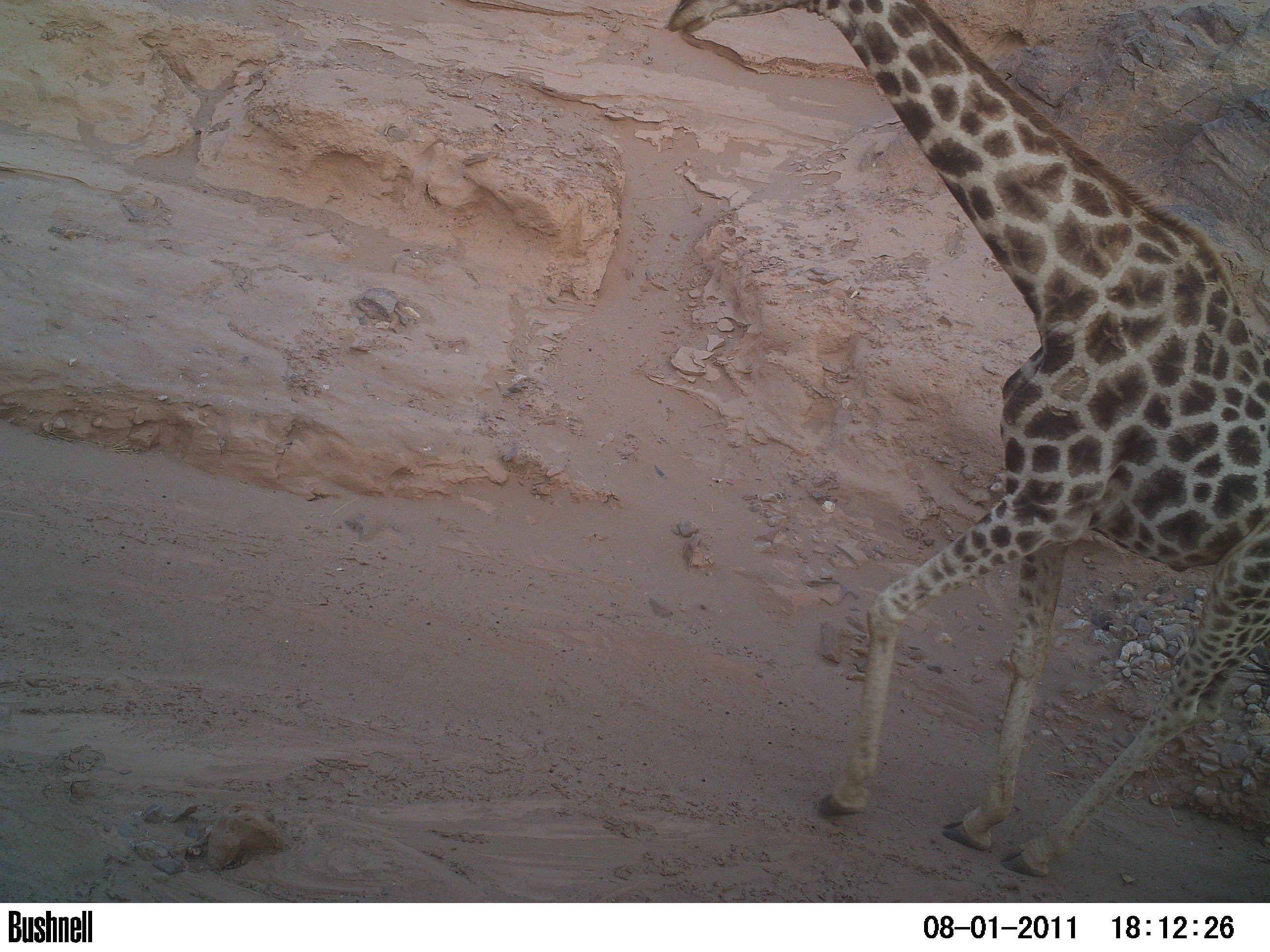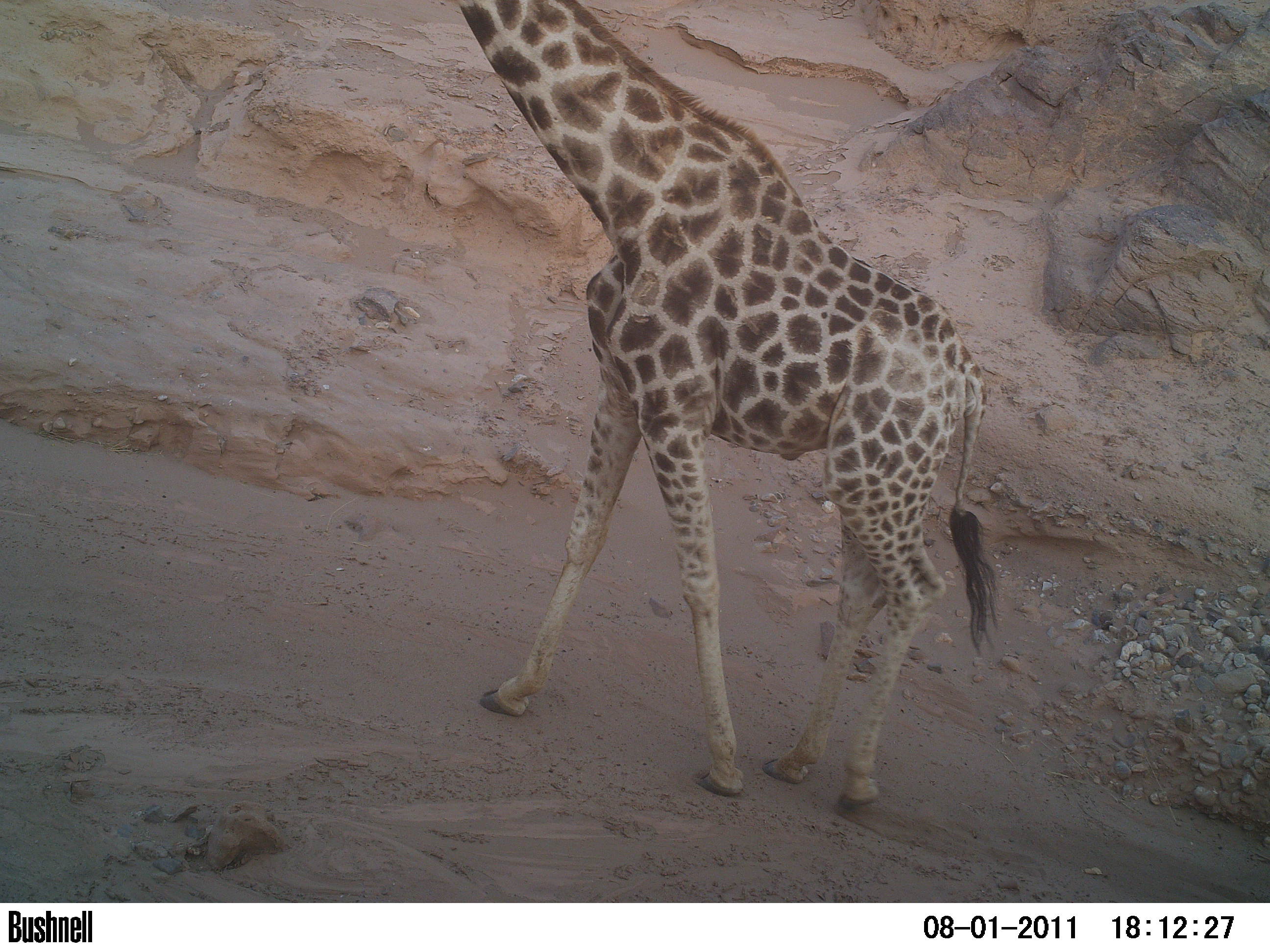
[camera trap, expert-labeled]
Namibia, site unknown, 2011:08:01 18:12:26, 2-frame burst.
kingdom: Animalia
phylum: Chordata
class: Mammalia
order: Artiodactyla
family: Giraffidae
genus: Giraffa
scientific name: Giraffa camelopardalis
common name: giraffe